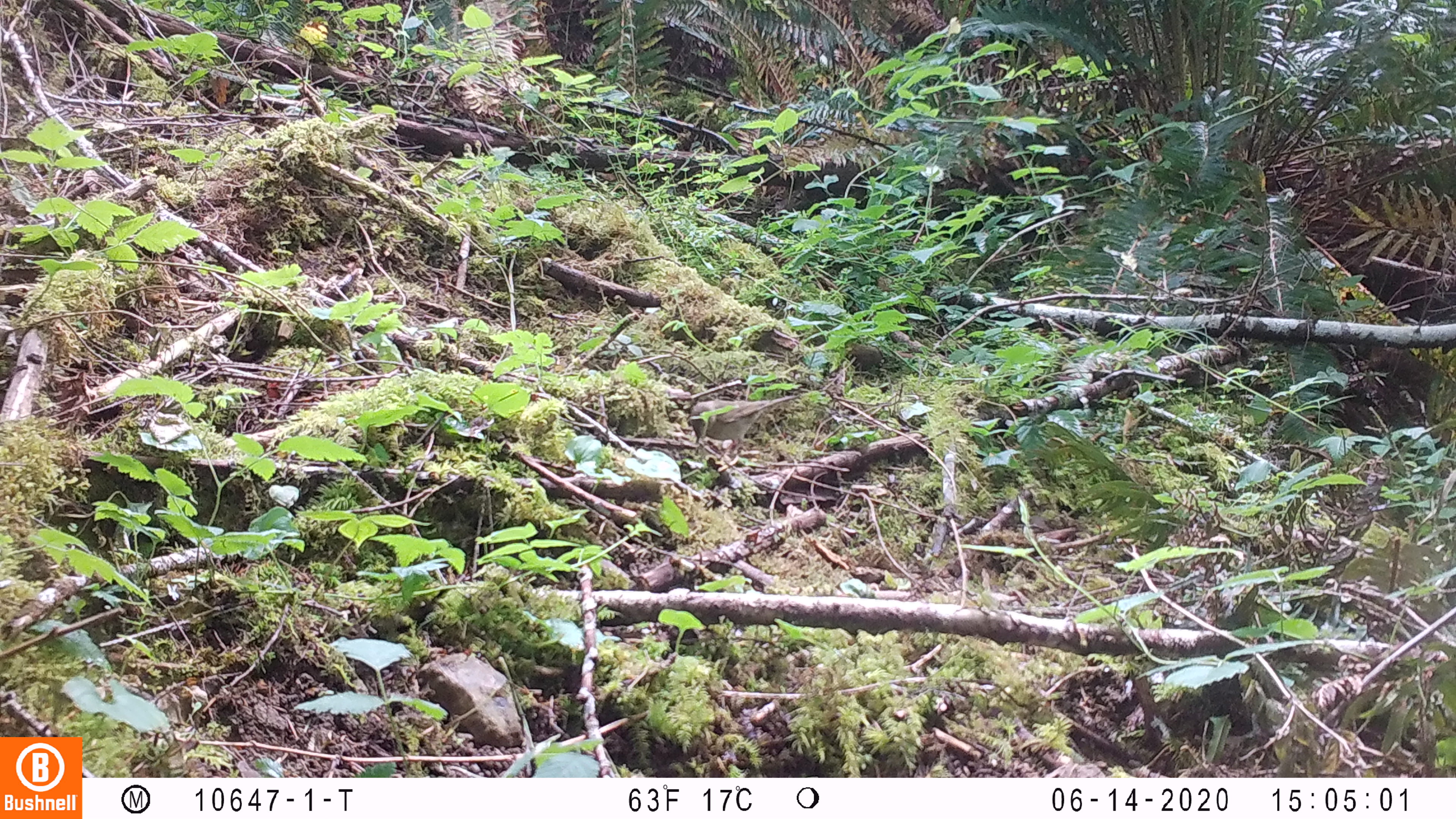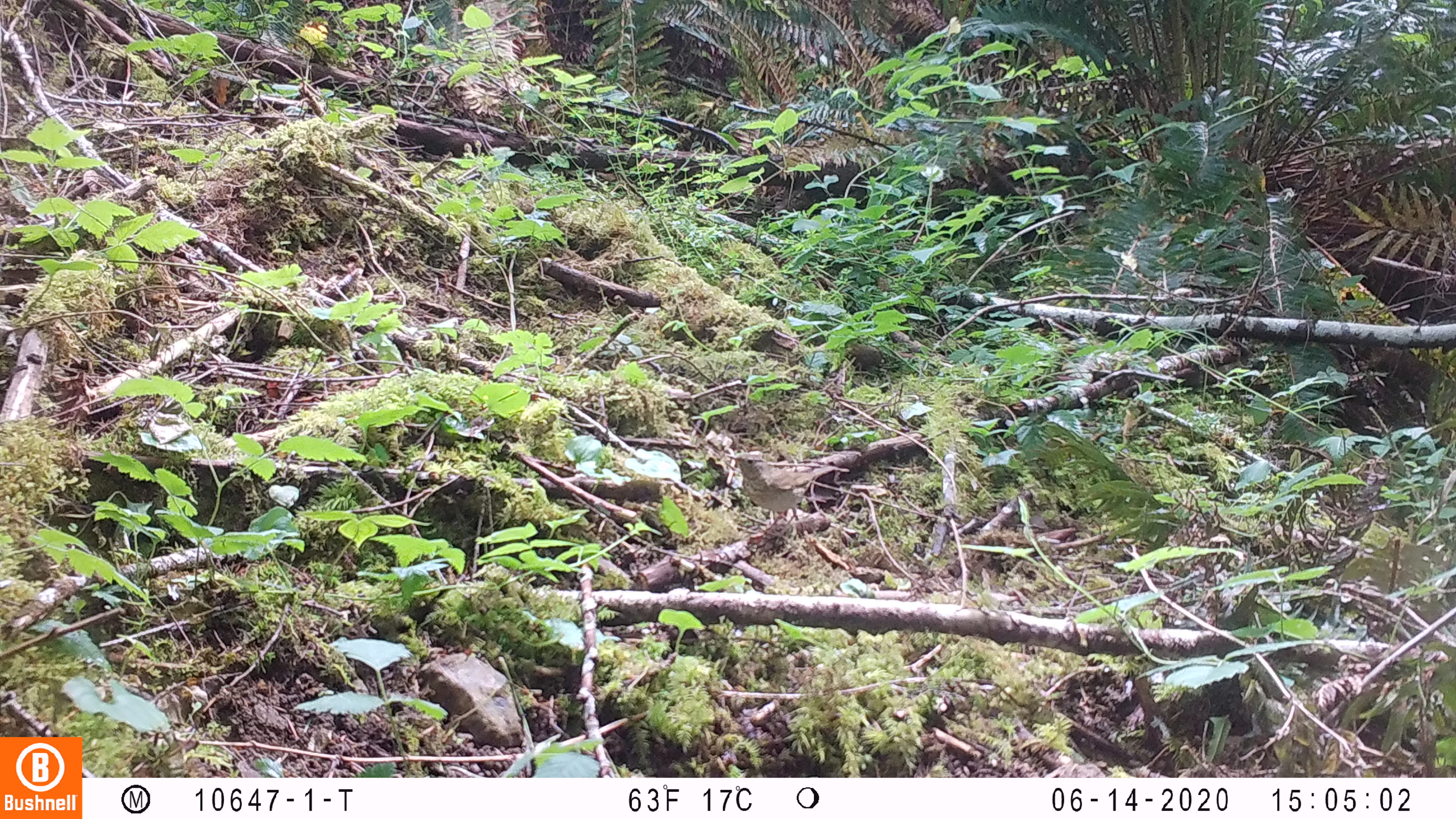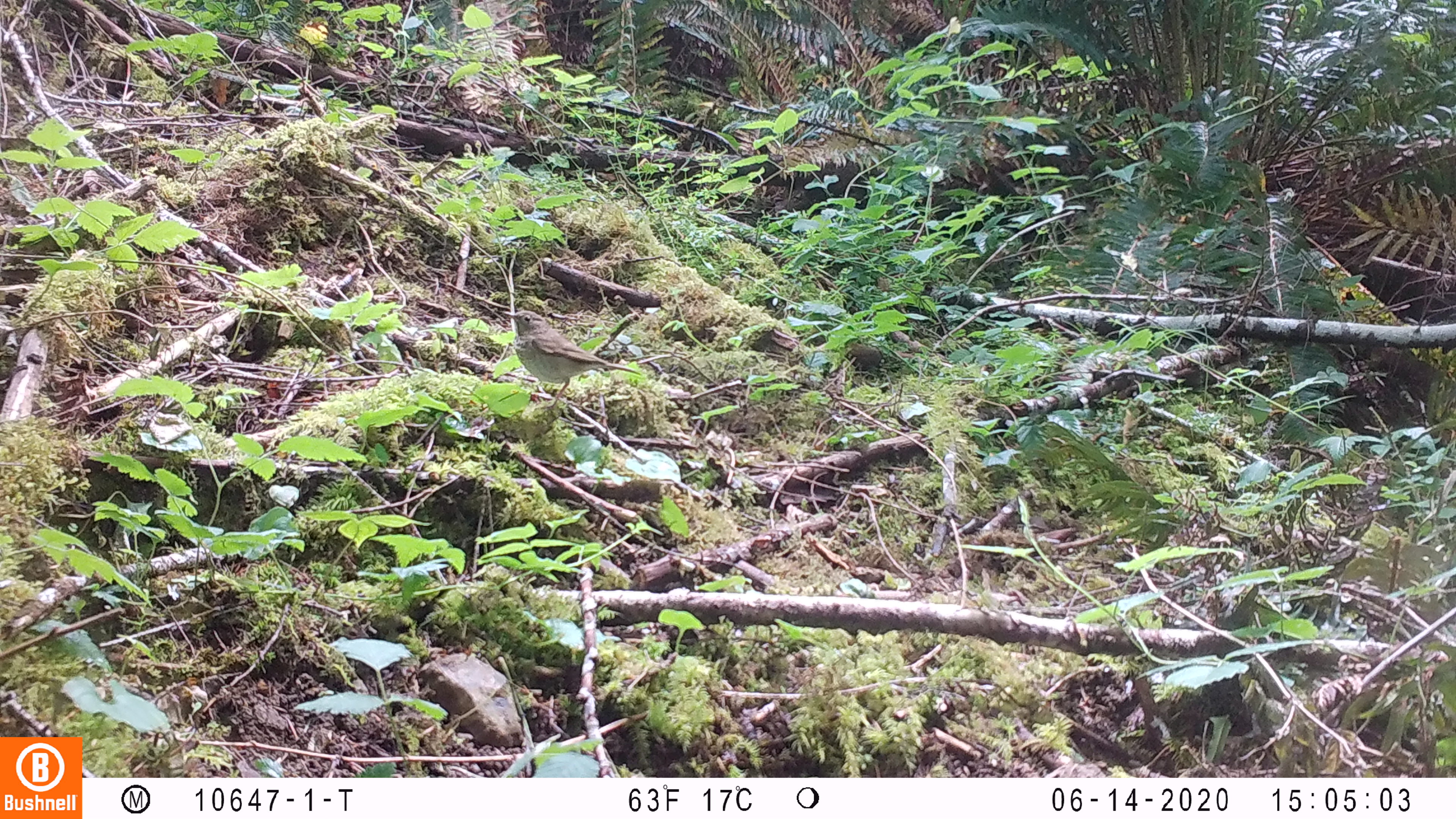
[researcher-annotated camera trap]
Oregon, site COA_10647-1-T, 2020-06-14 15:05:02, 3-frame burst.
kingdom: Animalia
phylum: Chordata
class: Aves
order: Passeriformes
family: Turdidae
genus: Catharus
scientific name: Catharus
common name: brown thrushes and nightingale-thrushes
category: catharus species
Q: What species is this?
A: Catharus species (brown thrushes and nightingale-thrushes) (Catharus).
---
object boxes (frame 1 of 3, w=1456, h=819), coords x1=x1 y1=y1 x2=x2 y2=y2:
catharus species: x1=685 y1=389 x2=802 y2=448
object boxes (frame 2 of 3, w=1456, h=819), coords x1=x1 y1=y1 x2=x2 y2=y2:
catharus species: x1=724 y1=452 x2=854 y2=516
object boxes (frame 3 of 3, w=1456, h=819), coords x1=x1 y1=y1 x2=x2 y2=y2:
catharus species: x1=494 y1=302 x2=643 y2=413